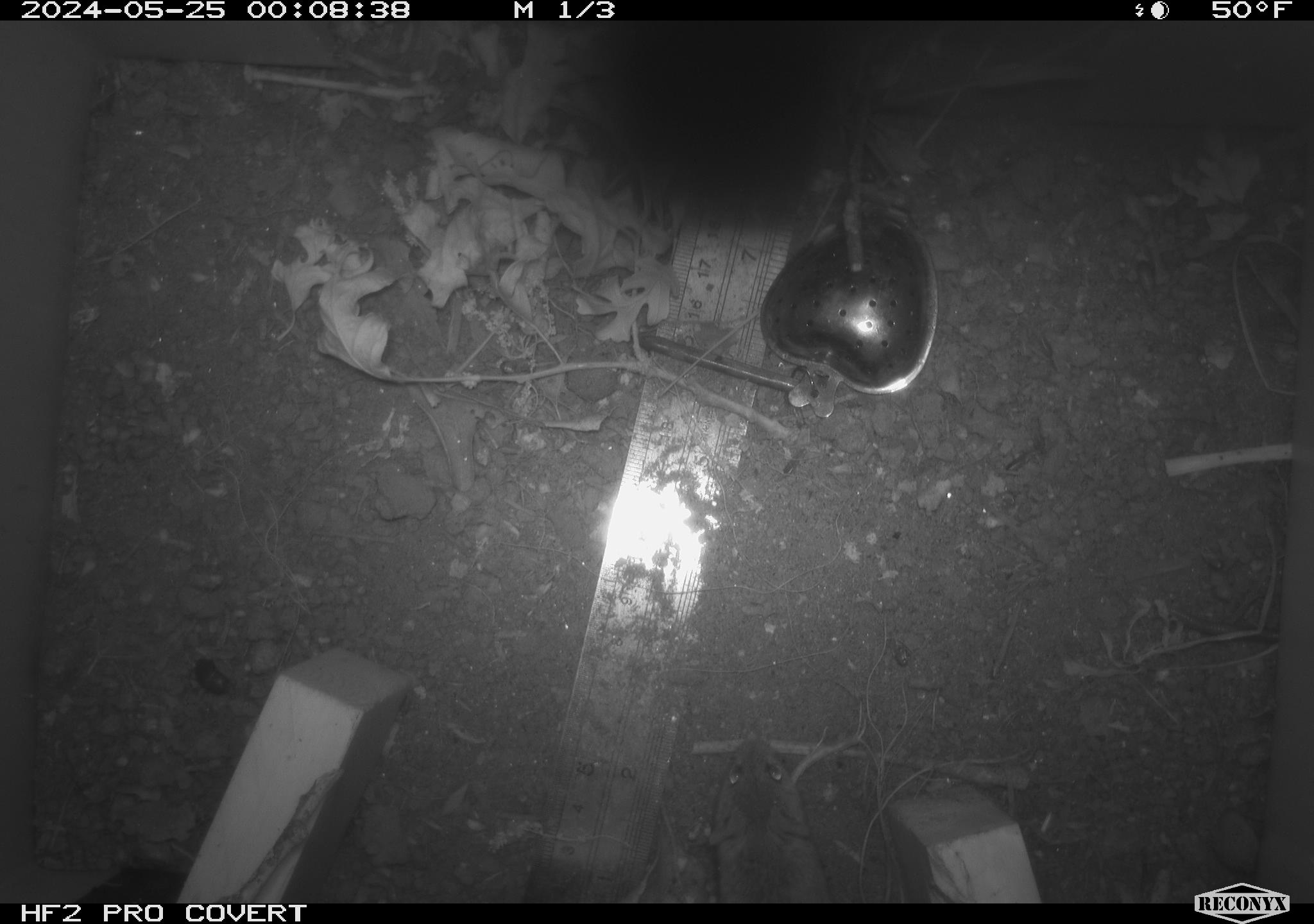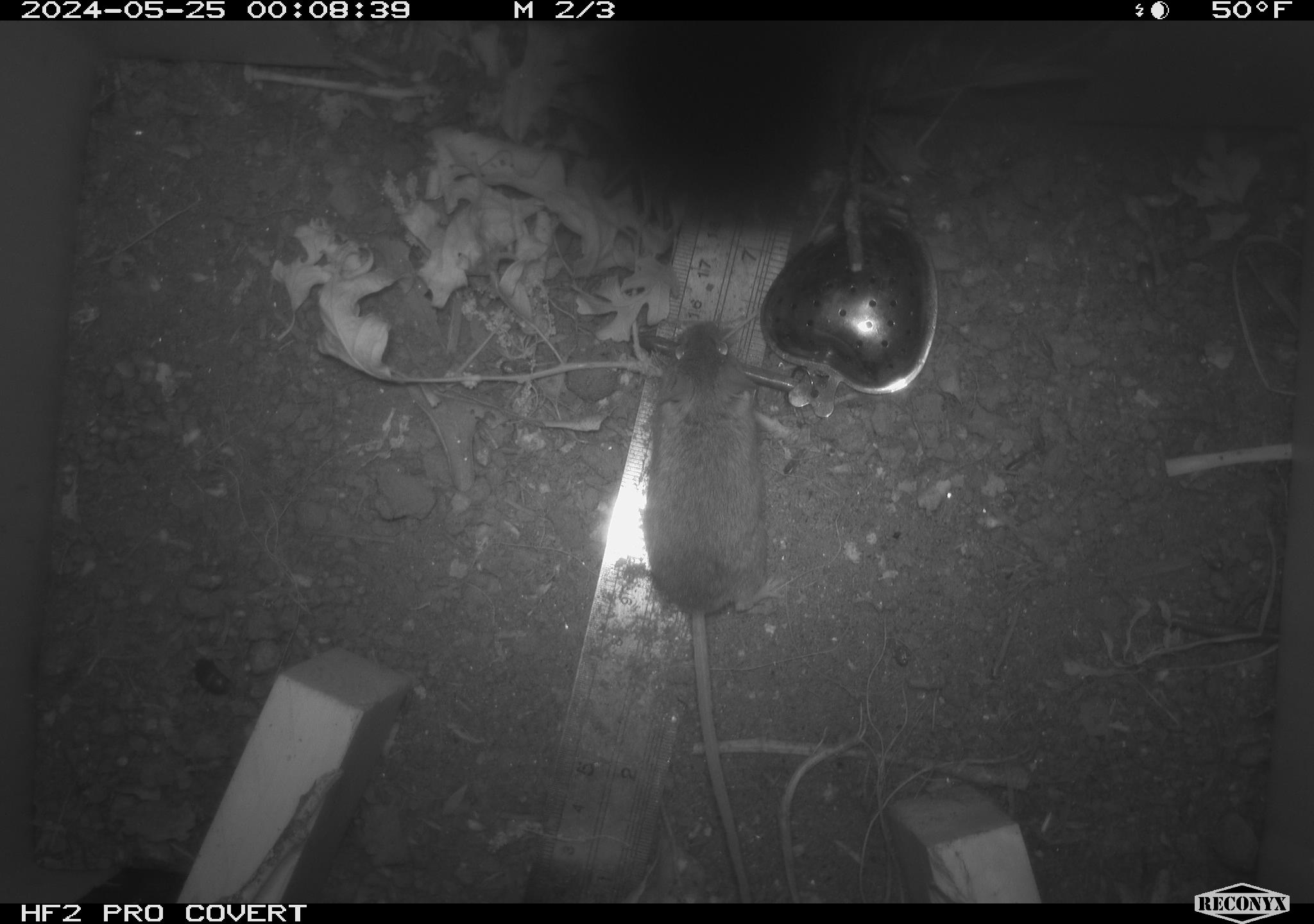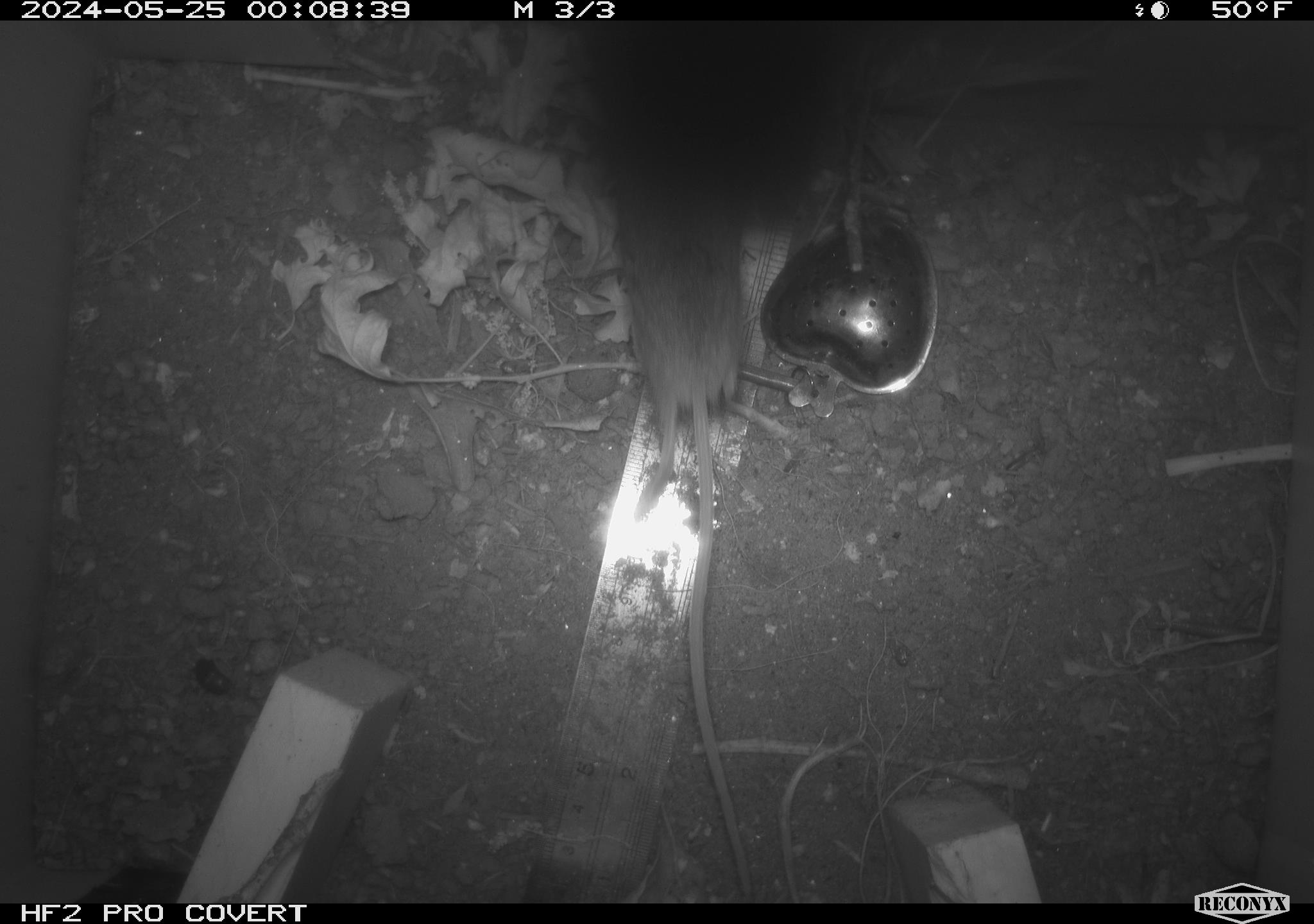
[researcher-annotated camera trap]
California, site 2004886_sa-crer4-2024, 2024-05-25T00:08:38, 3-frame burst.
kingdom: Animalia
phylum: Chordata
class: Mammalia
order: Rodentia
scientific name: Rodentia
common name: mouse species